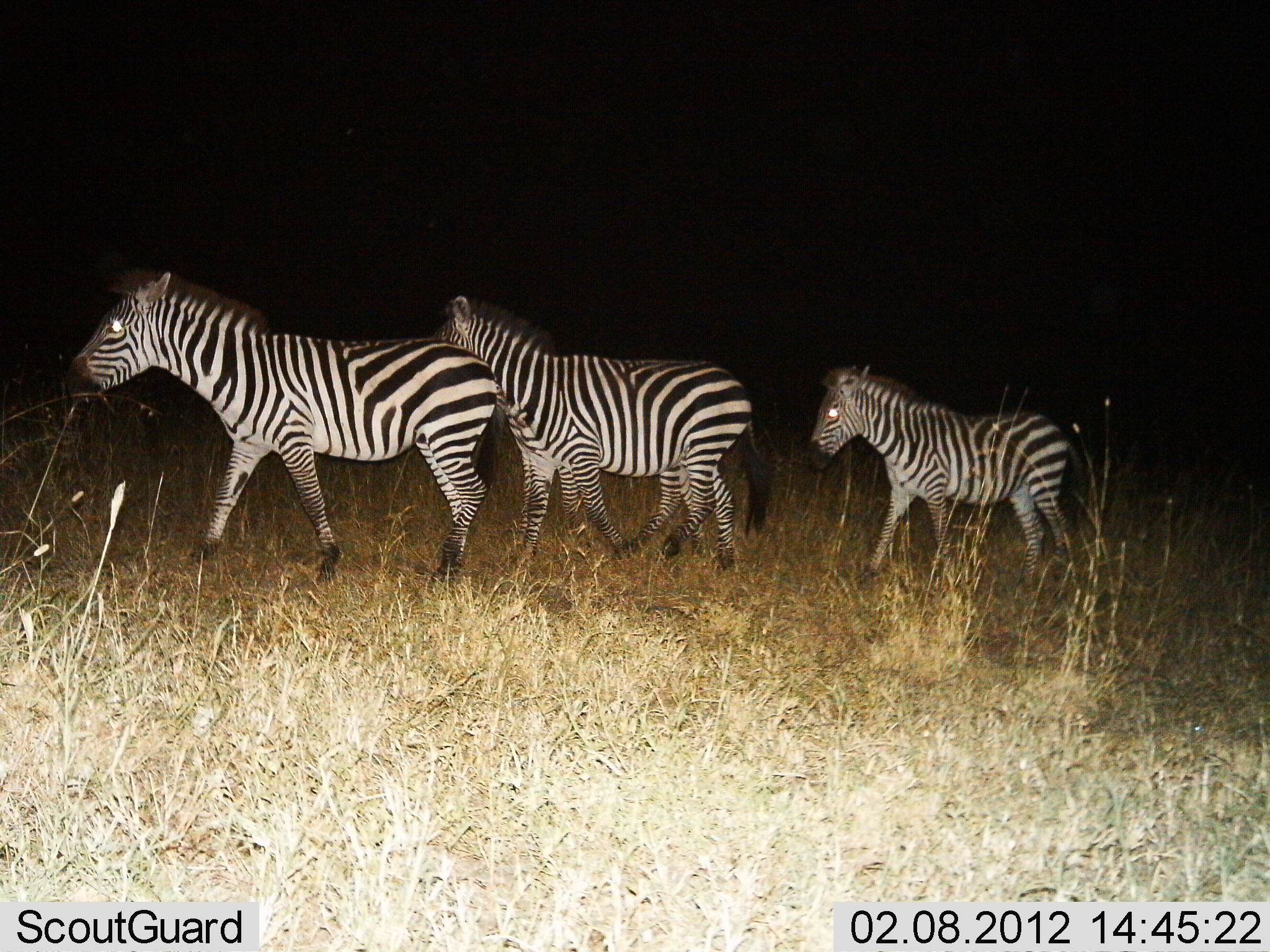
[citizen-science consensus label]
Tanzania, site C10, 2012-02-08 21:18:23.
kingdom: Animalia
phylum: Chordata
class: Mammalia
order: Perissodactyla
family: Equidae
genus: Equus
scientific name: Equus quagga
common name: plains zebra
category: zebra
Zebra (plains zebra) (Equus quagga), count 3. Behavior (volunteer vote fractions): standing 16%, resting 4%, moving 84%, interacting 0%. Young present (vote fraction): 52%. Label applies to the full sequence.